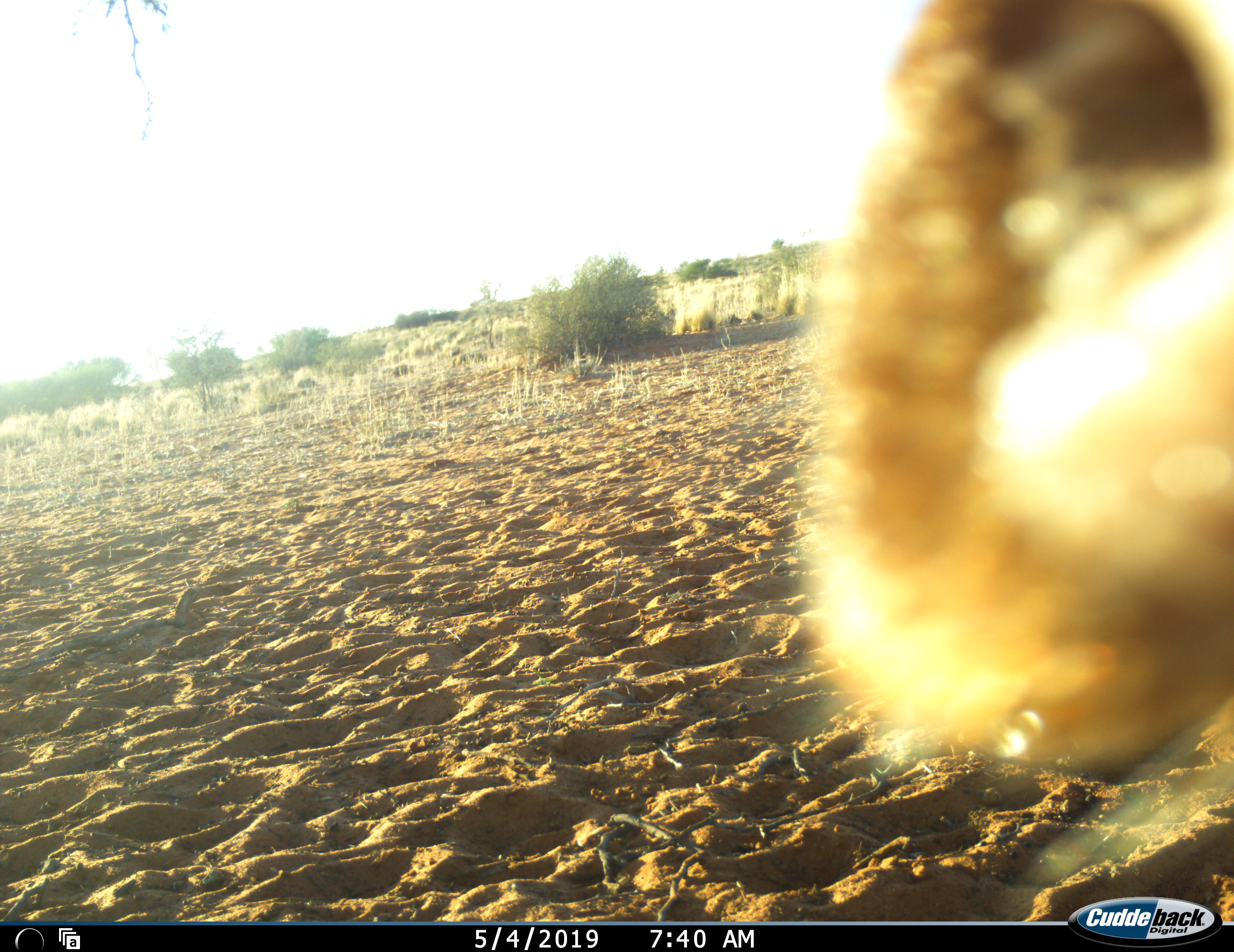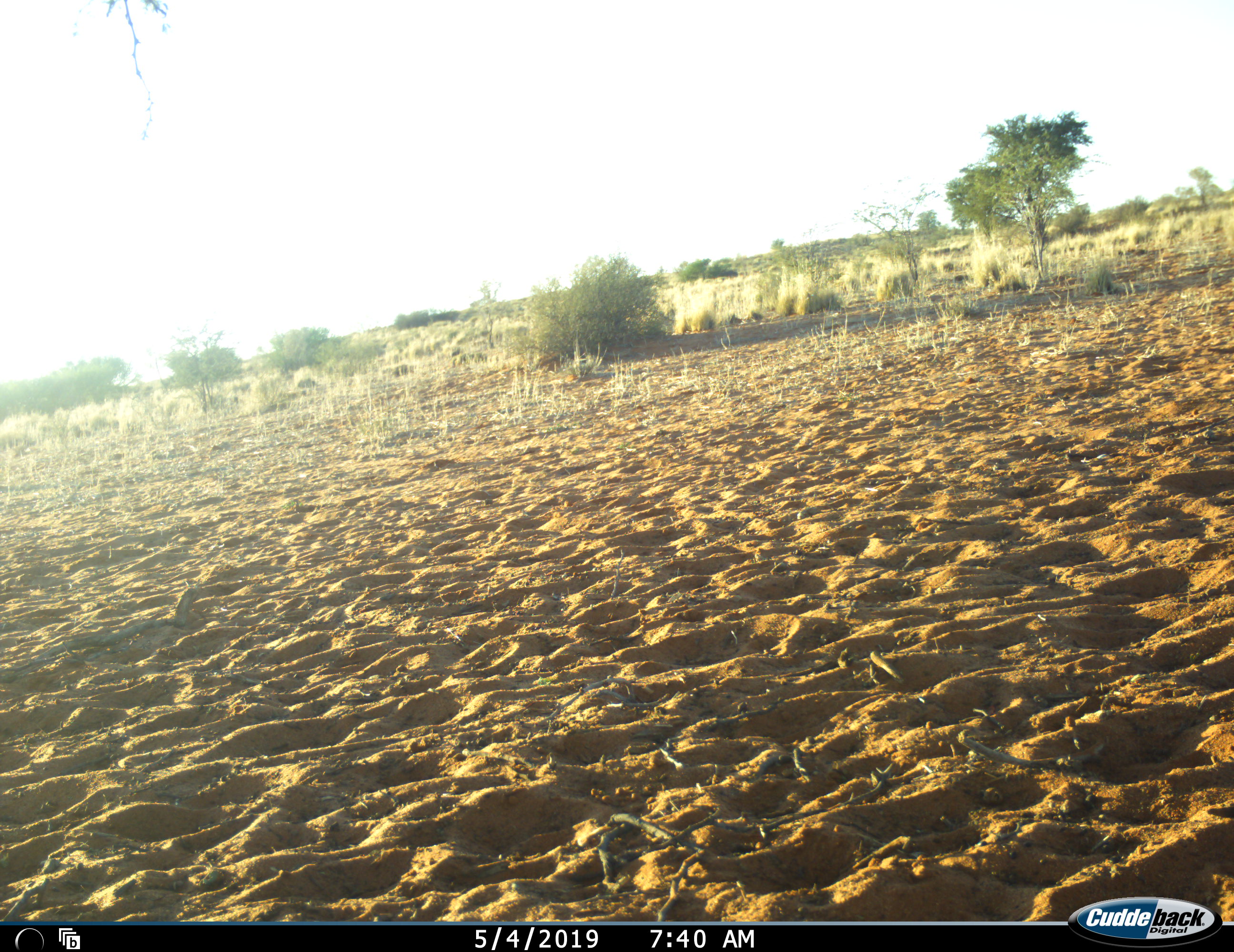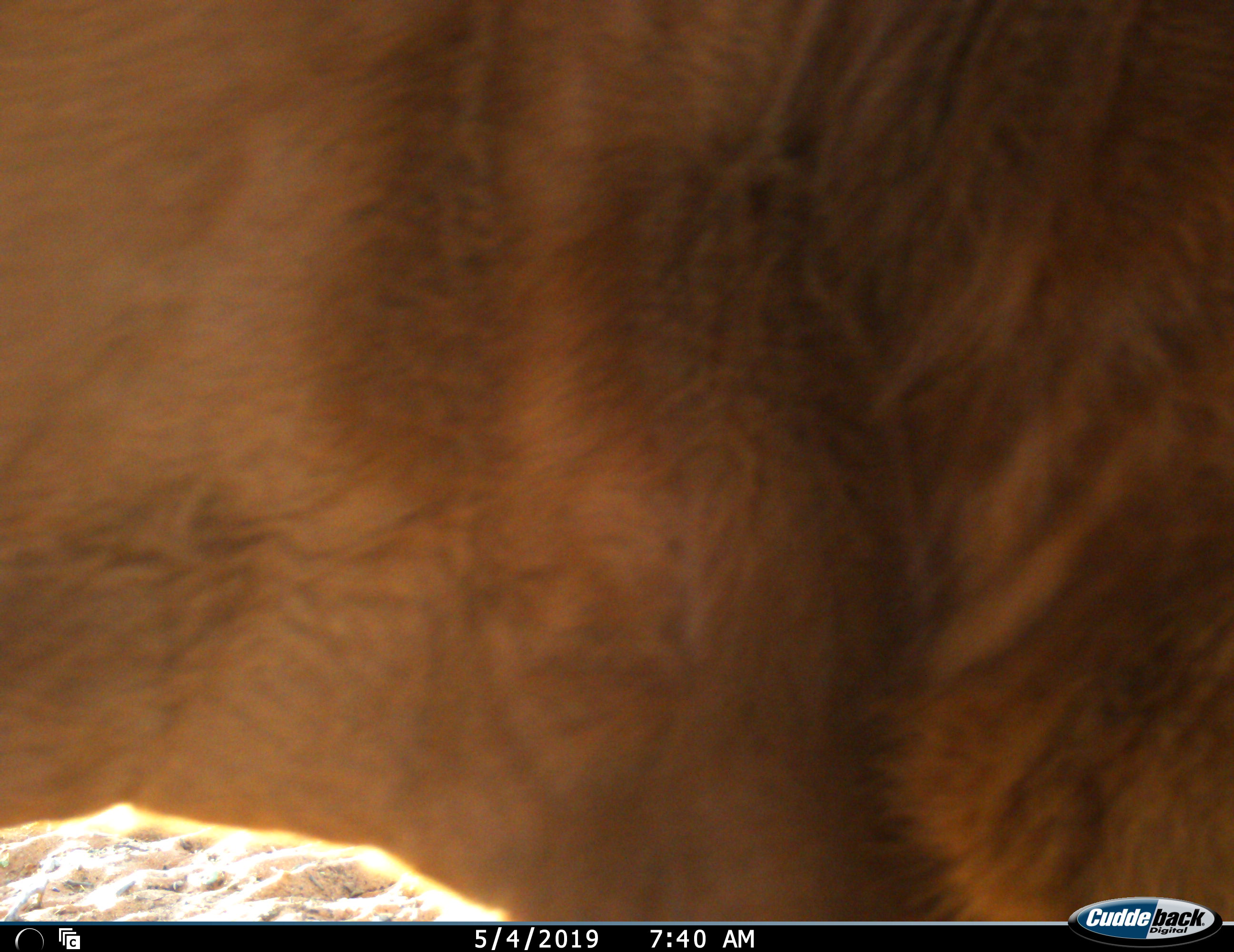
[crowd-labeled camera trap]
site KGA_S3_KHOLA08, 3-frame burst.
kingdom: Animalia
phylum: Chordata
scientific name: Vertebrata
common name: domestic animal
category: domesticanimal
Domesticanimal (domestic animal) (Vertebrata), count 1. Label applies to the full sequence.